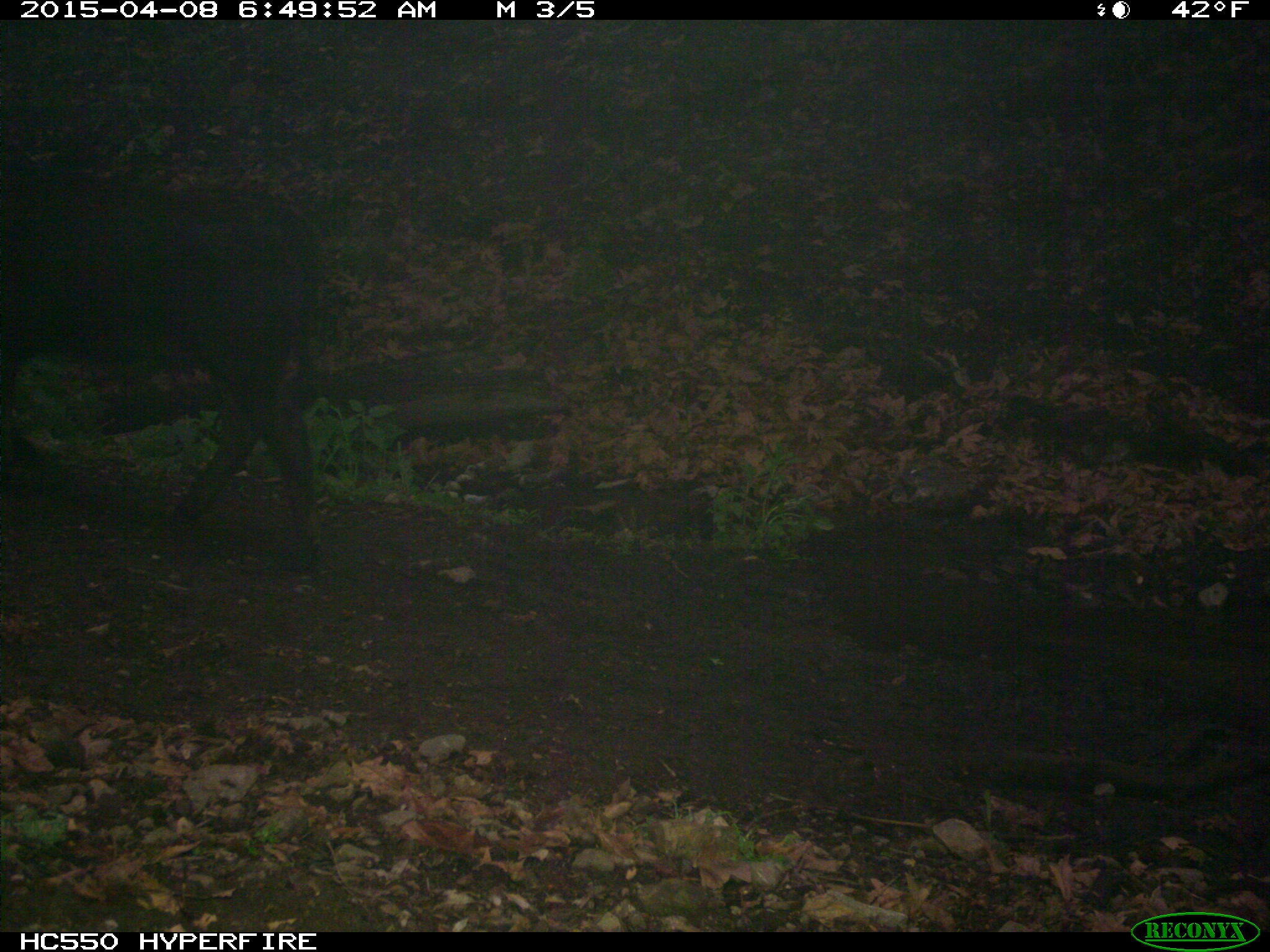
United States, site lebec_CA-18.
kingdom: Animalia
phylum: Chordata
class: Mammalia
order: Artiodactyla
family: Bovidae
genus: Bos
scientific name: Bos taurus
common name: domestic cow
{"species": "Bos taurus (domestic cow)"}